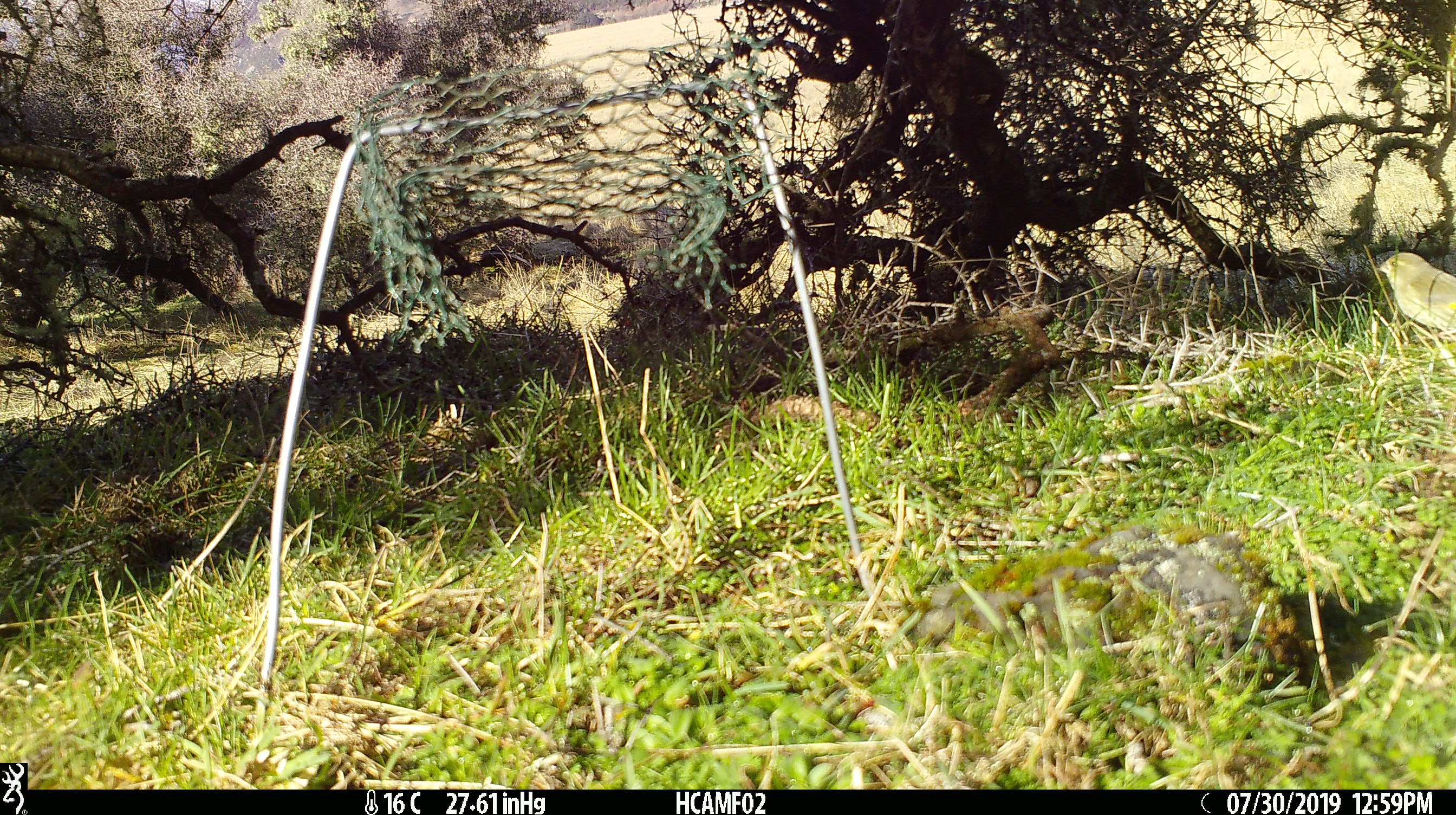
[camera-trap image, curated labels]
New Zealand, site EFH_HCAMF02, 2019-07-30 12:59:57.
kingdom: Animalia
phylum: Chordata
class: Aves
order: Passeriformes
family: Fringillidae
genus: Chloris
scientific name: Chloris chloris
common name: greenfinch